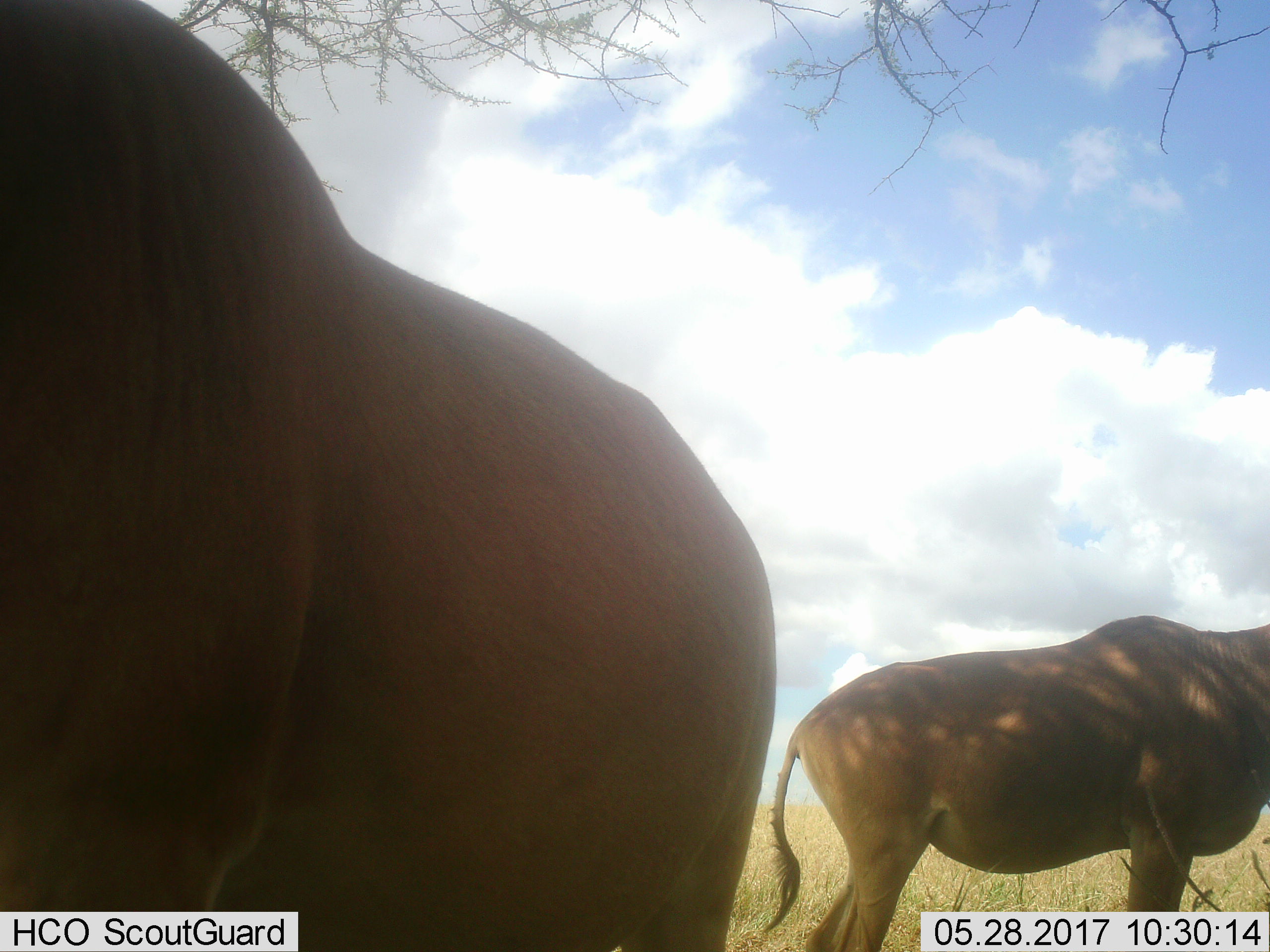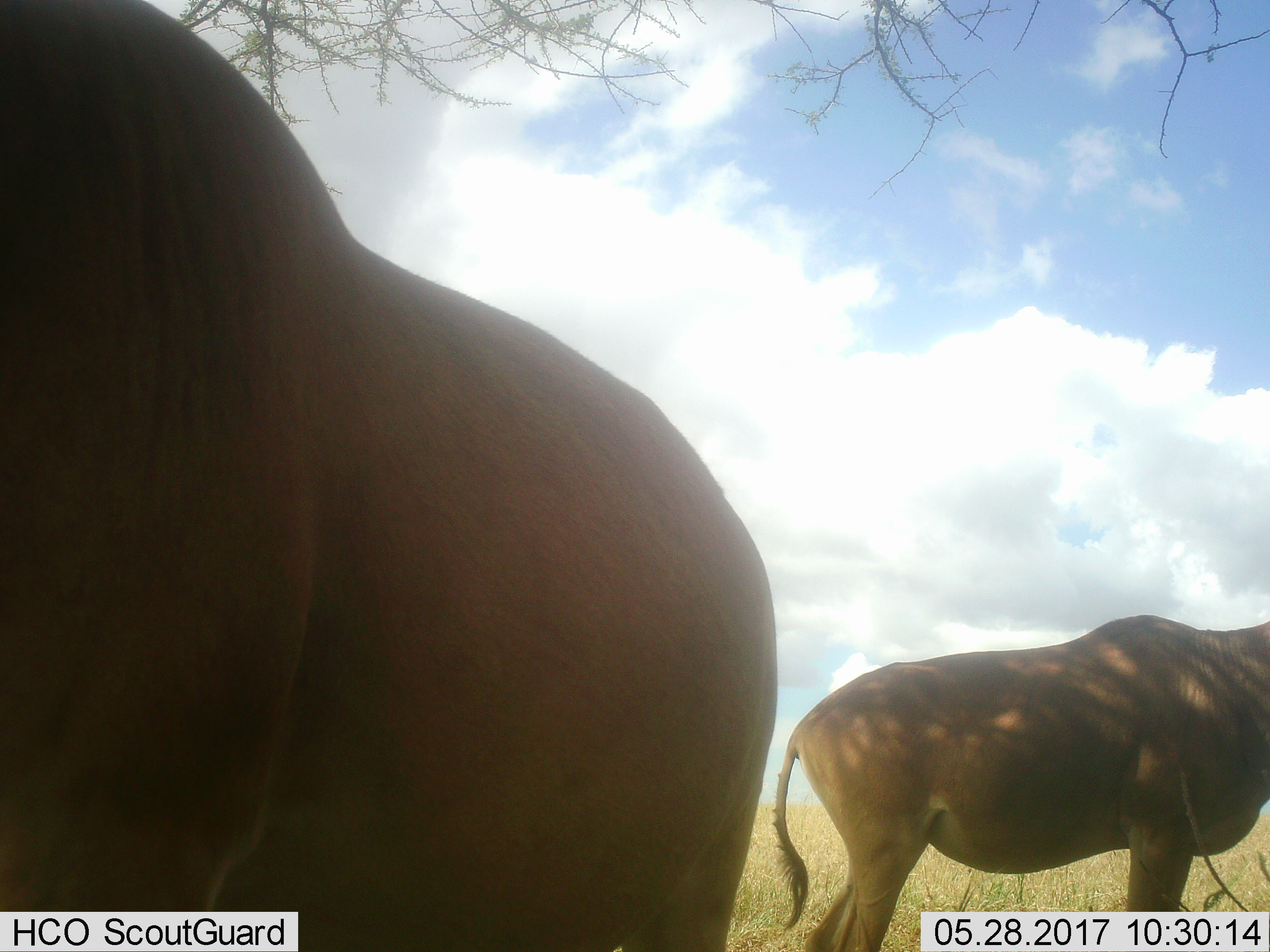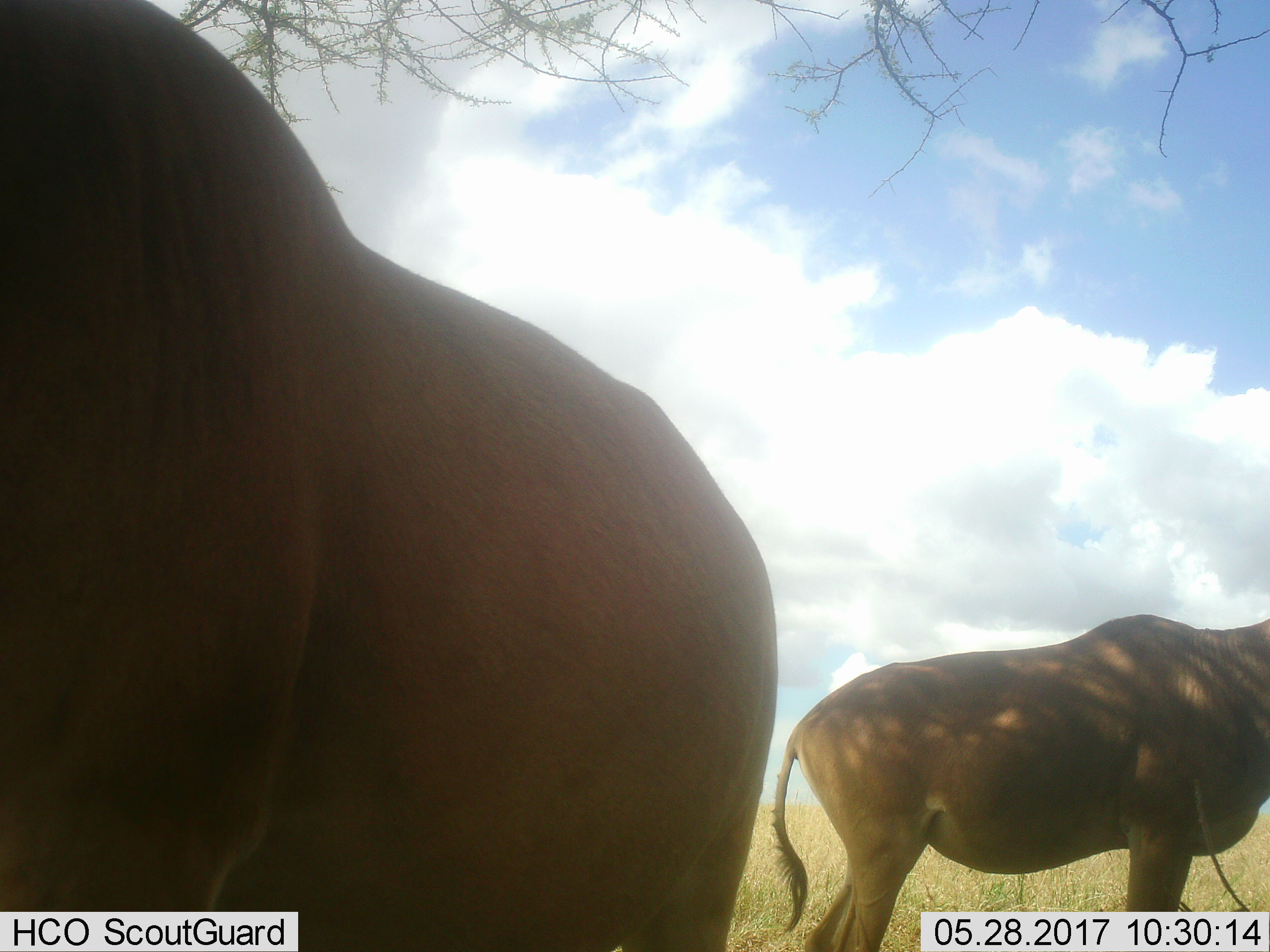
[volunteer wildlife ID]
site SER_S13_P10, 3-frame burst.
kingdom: Animalia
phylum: Chordata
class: Mammalia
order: Artiodactyla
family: Bovidae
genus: Alcelaphus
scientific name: Alcelaphus buselaphus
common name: hartebeest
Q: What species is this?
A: Hartebeest (Alcelaphus buselaphus).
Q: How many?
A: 2.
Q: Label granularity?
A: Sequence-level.